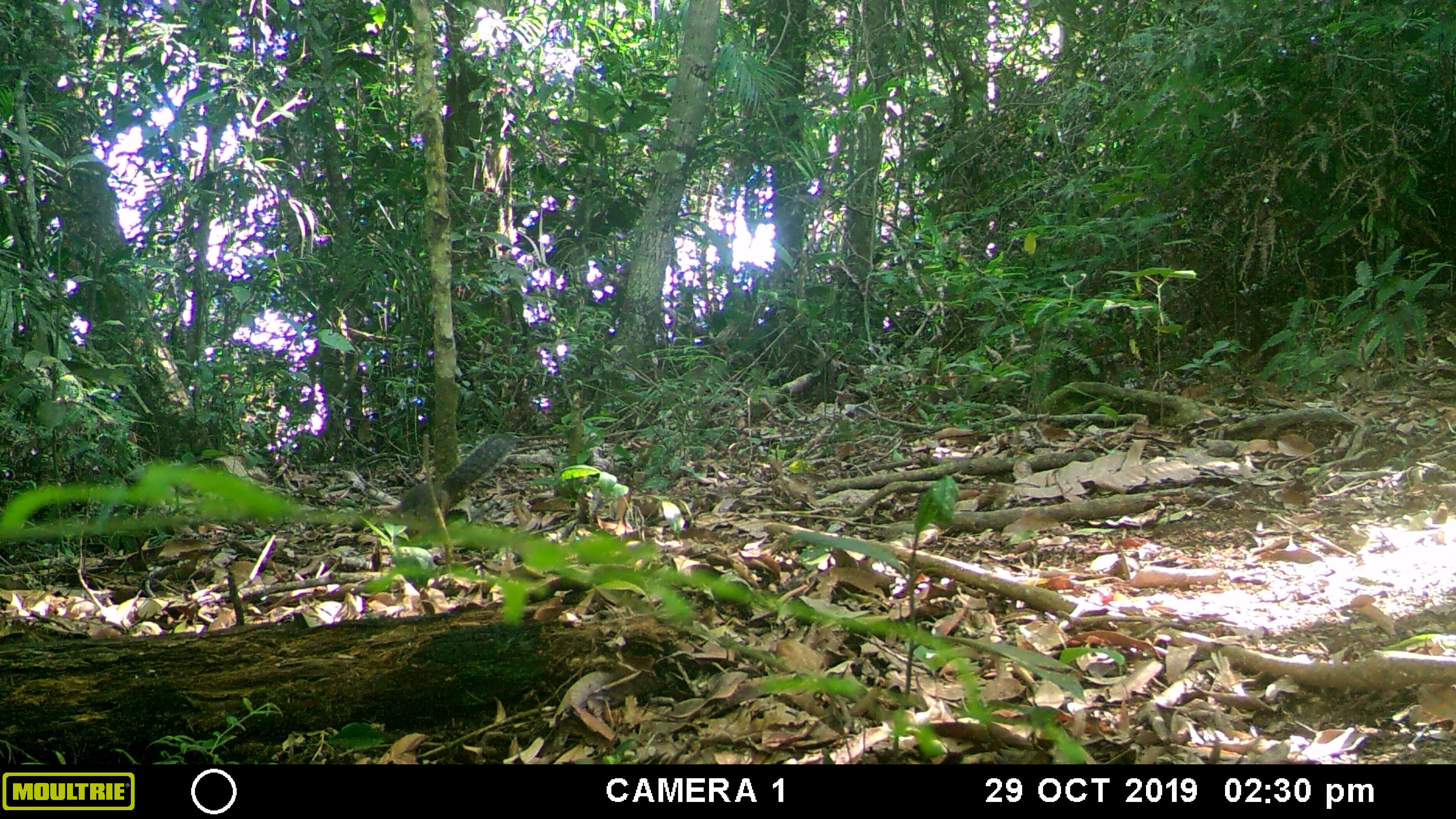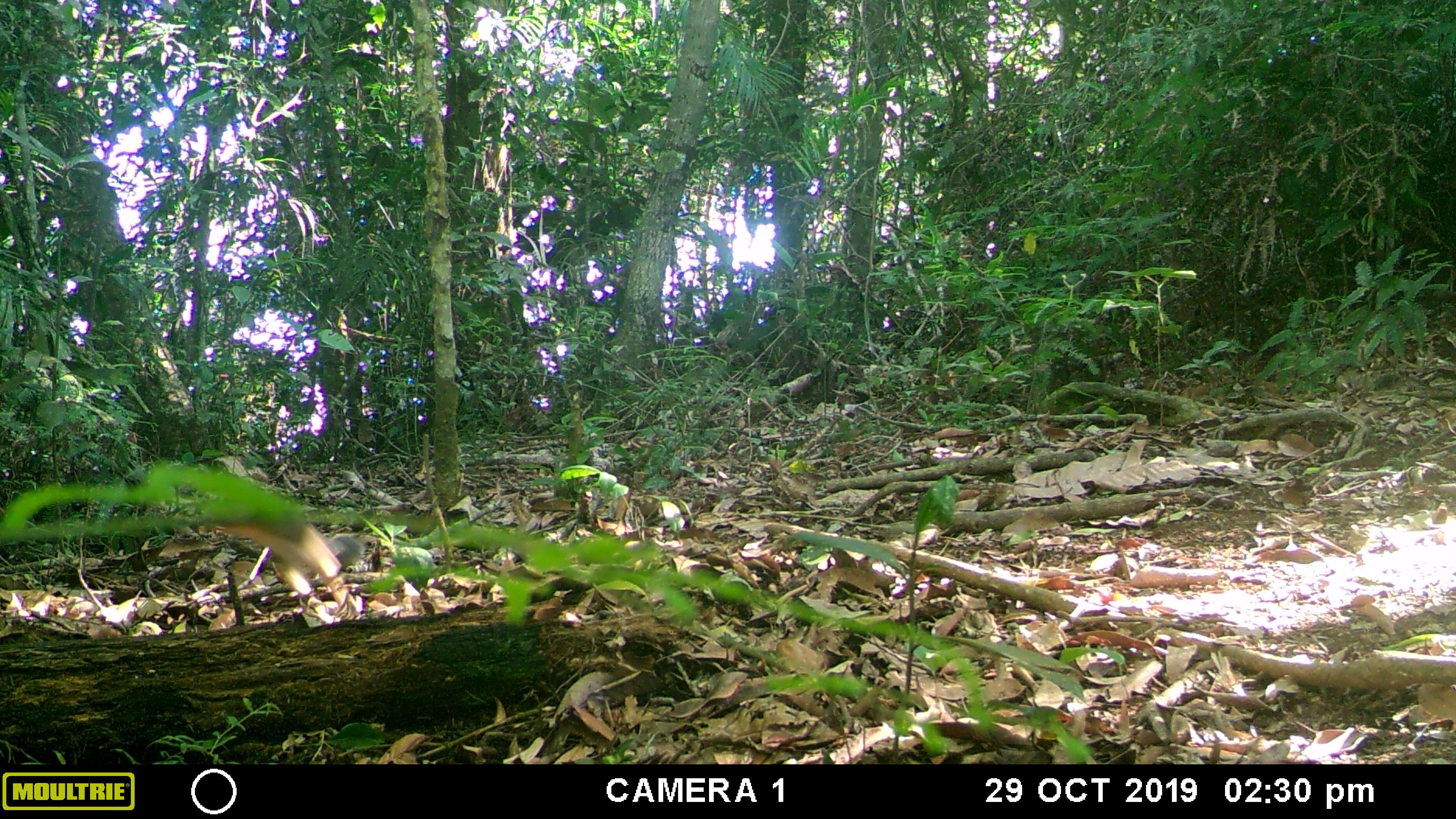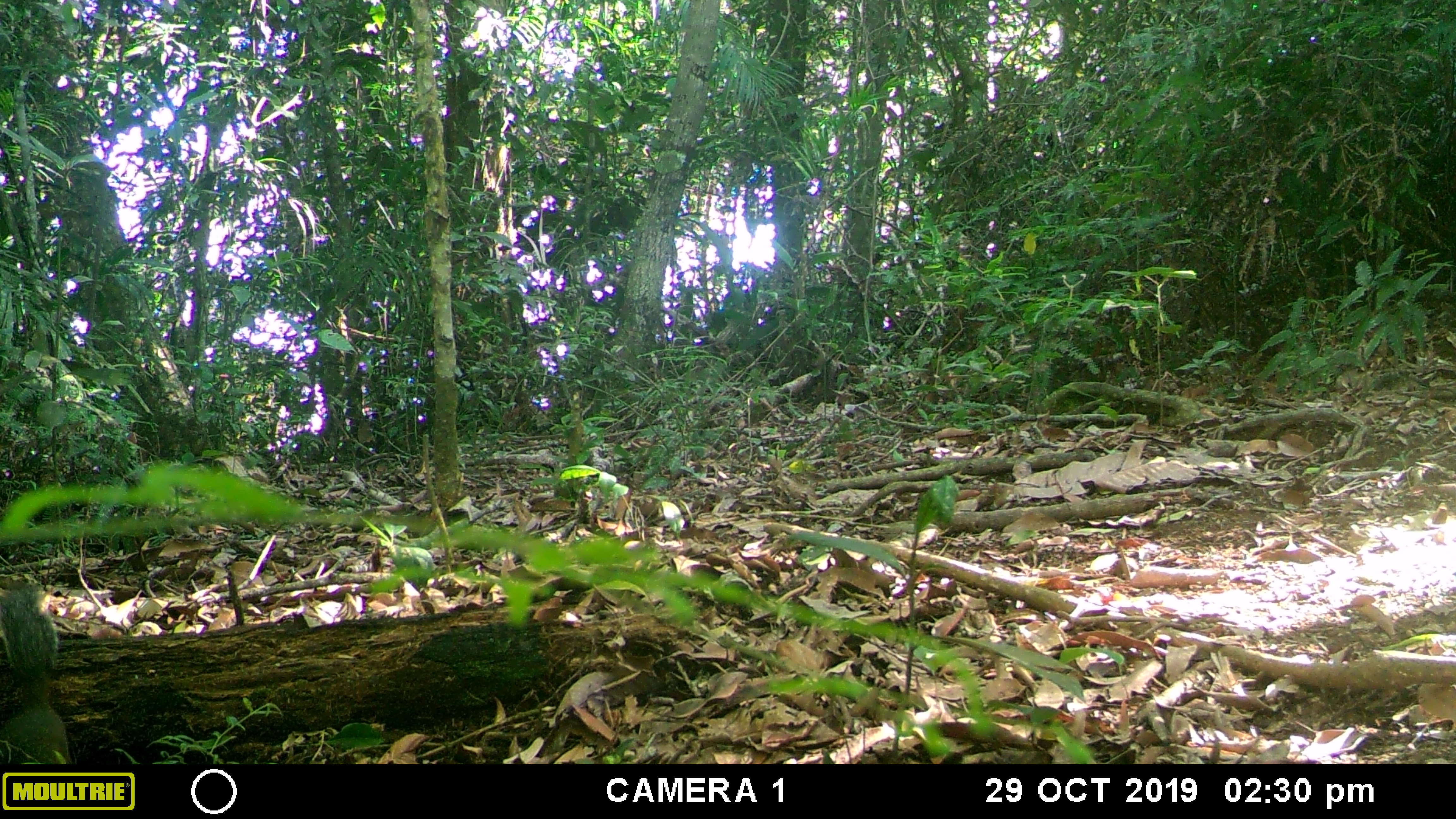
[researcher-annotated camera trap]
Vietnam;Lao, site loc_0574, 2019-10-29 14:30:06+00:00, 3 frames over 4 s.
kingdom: Animalia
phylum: Chordata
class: Mammalia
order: Rodentia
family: Sciuridae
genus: Dremomys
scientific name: Dremomys rufigenis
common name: red-cheeked squirrel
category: red cheeked squirrel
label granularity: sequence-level